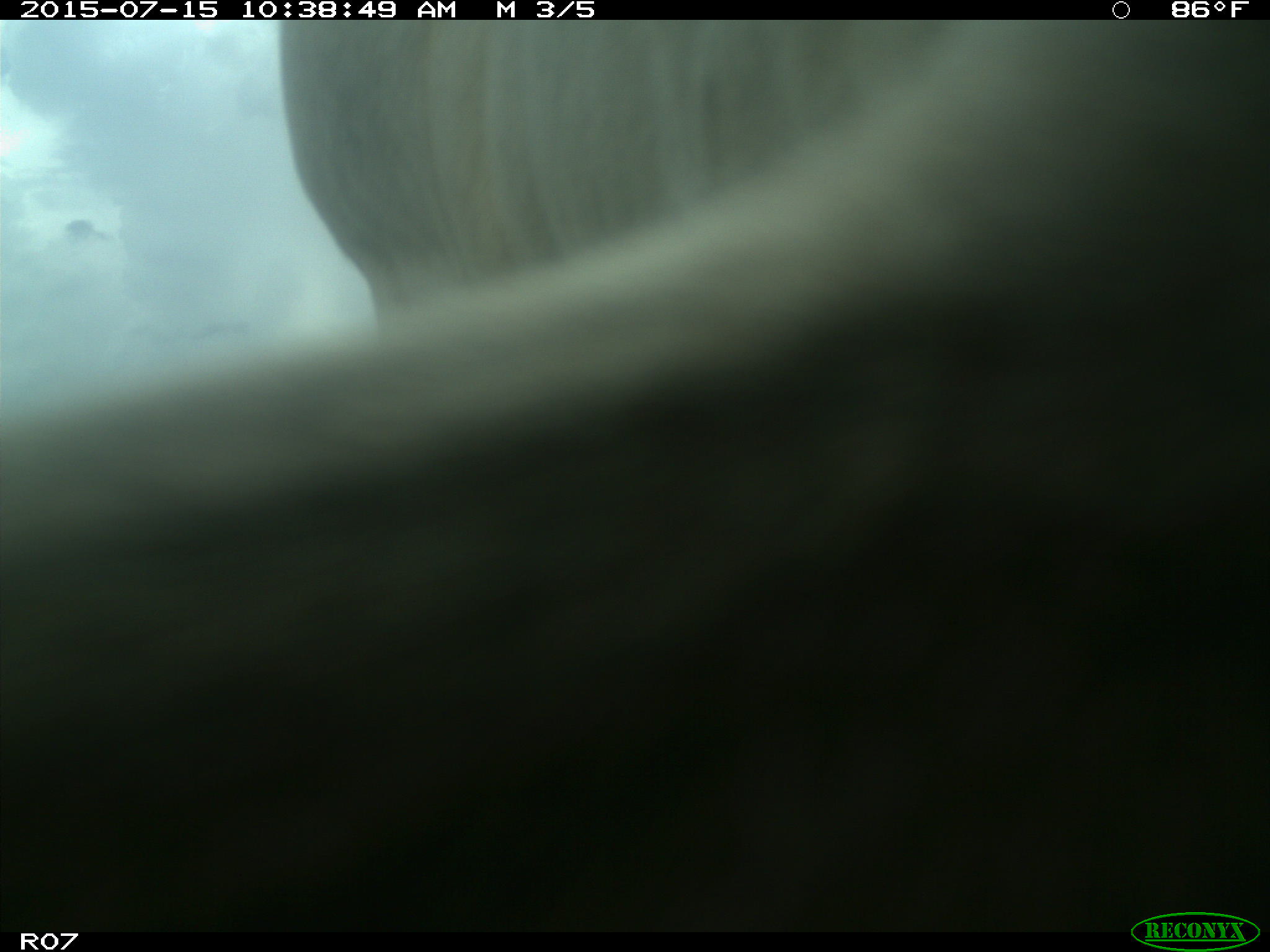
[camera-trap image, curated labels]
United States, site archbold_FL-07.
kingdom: Animalia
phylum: Chordata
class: Mammalia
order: Artiodactyla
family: Bovidae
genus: Bos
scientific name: Bos taurus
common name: domestic cow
Bos taurus (domestic cow).